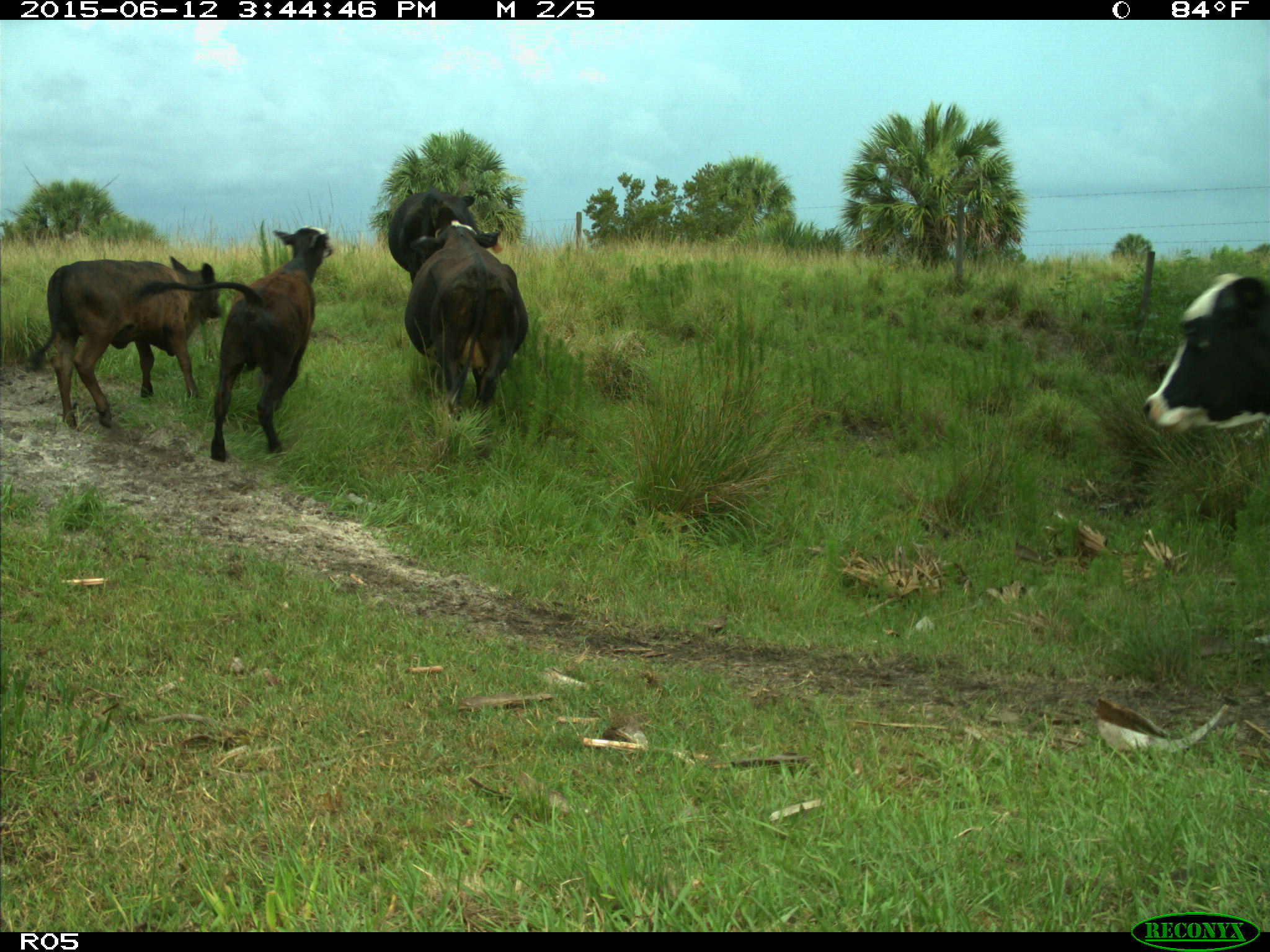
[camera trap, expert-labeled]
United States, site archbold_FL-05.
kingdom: Animalia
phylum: Chordata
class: Mammalia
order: Artiodactyla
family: Bovidae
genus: Bos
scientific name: Bos taurus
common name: domestic cow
Bos taurus (domestic cow).